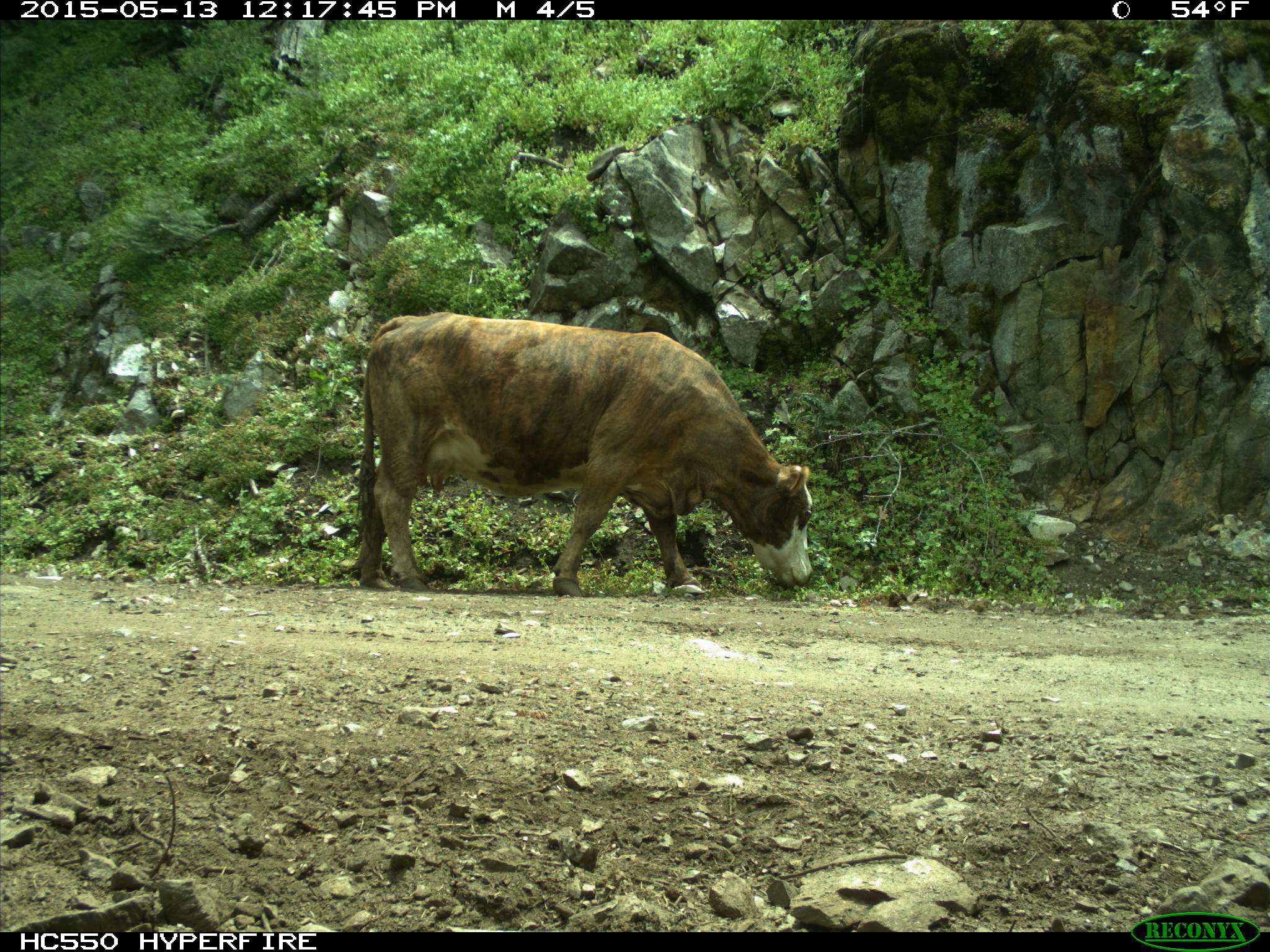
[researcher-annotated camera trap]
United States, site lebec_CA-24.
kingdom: Animalia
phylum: Chordata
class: Mammalia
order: Artiodactyla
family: Bovidae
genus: Bos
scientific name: Bos taurus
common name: domestic cow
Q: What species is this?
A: Bos taurus (domestic cow).